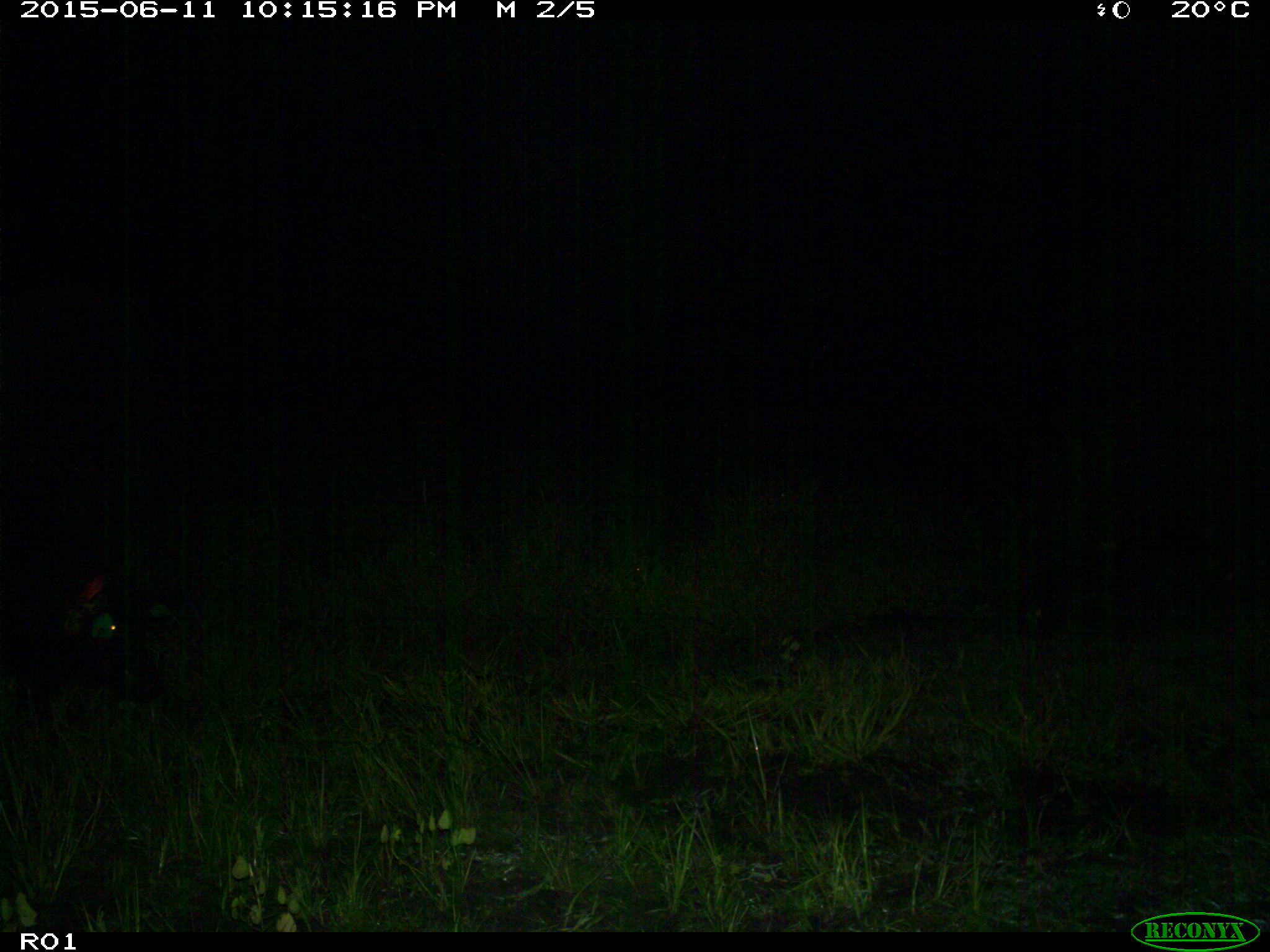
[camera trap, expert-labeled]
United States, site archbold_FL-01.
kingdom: Animalia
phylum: Chordata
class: Mammalia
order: Artiodactyla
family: Suidae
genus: Sus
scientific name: Sus scrofa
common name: wild boar